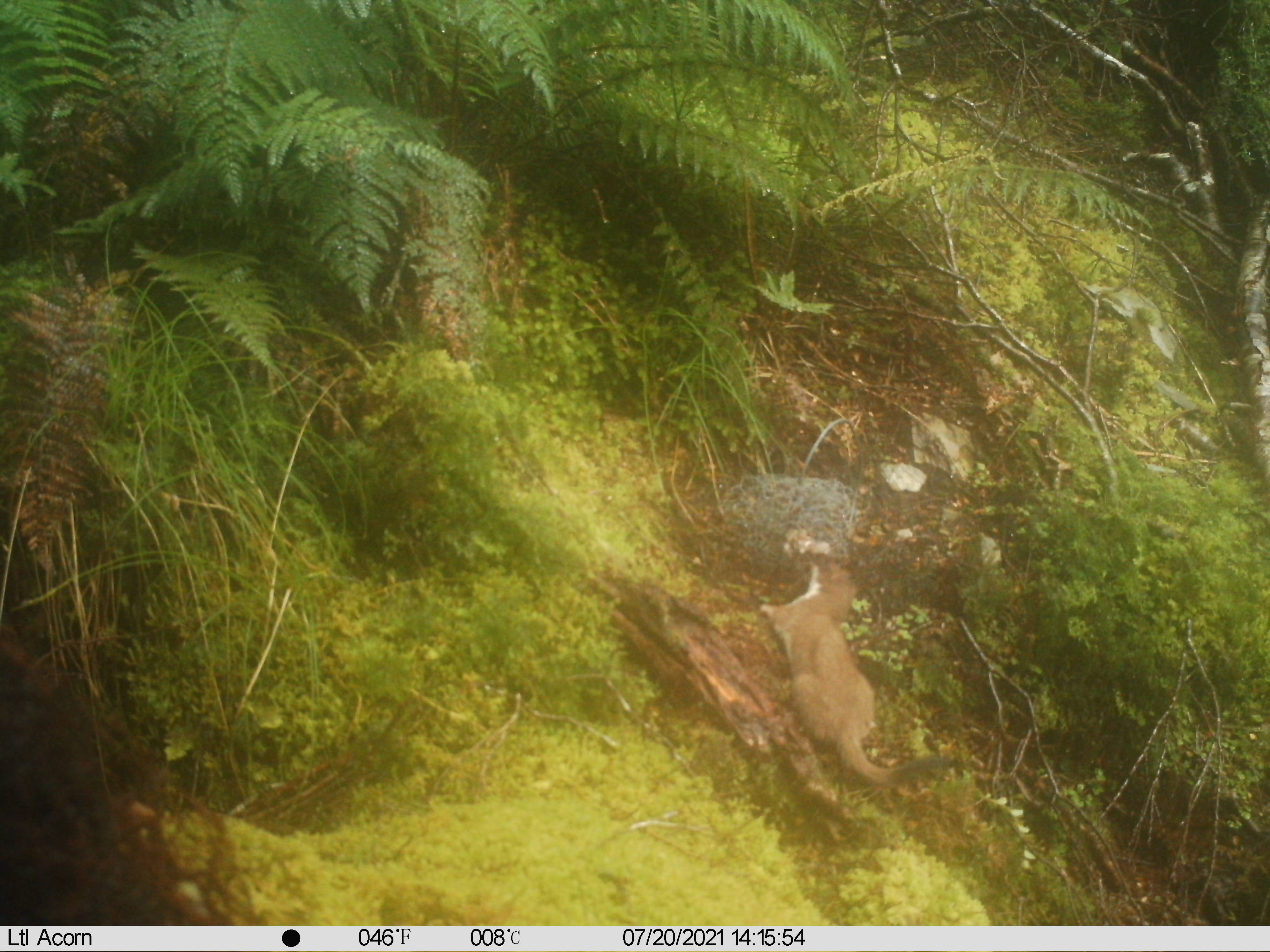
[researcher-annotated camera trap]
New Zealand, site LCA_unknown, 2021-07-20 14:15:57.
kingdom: Animalia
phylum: Chordata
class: Mammalia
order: Carnivora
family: Mustelidae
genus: Mustela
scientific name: Mustela erminea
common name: stoat